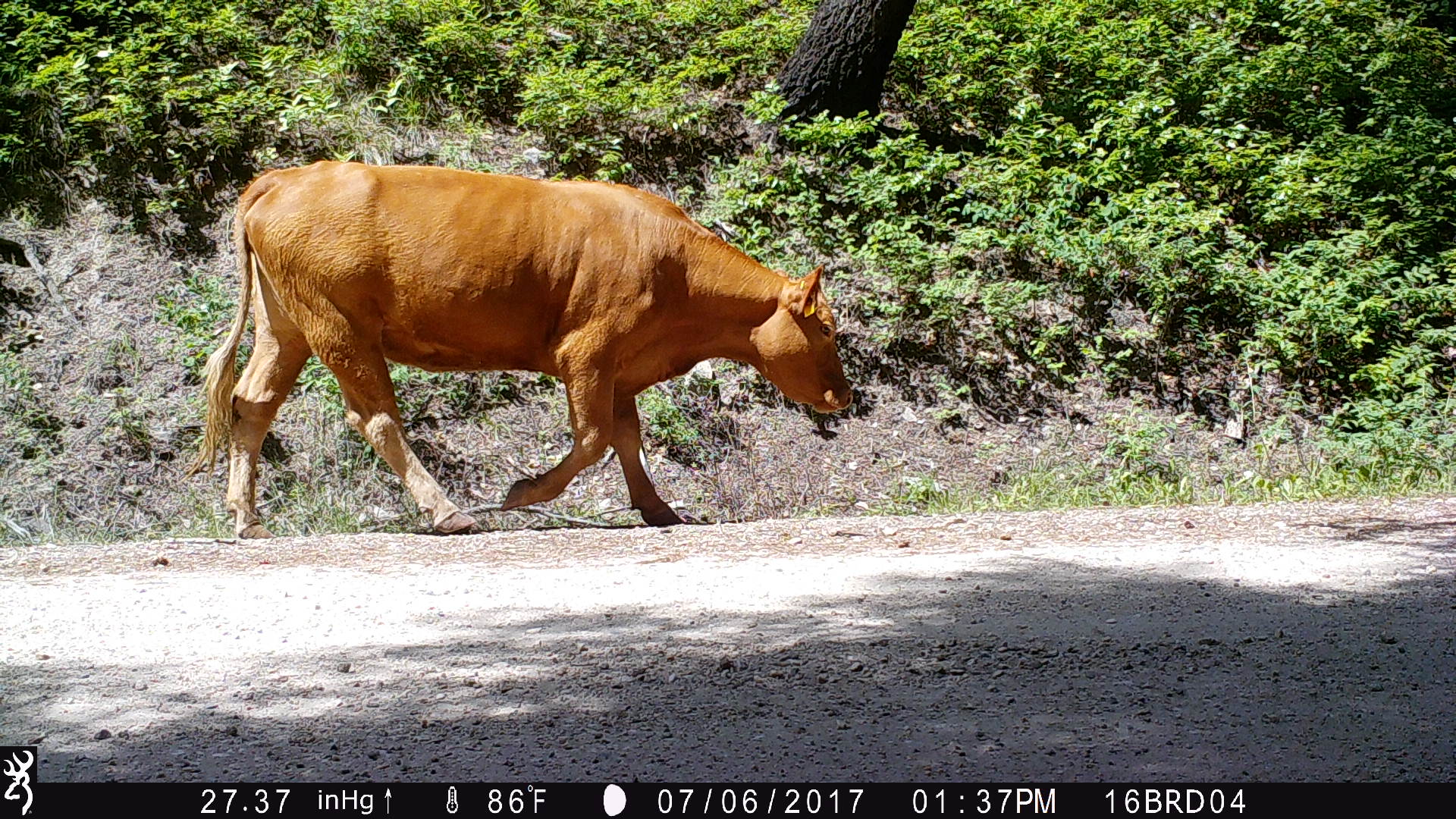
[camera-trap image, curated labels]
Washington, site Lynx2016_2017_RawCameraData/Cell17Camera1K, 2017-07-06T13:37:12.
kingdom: Animalia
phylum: Chordata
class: Mammalia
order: Artiodactyla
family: Bovidae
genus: Bos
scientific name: Bos taurus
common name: domestic cattle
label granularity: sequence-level